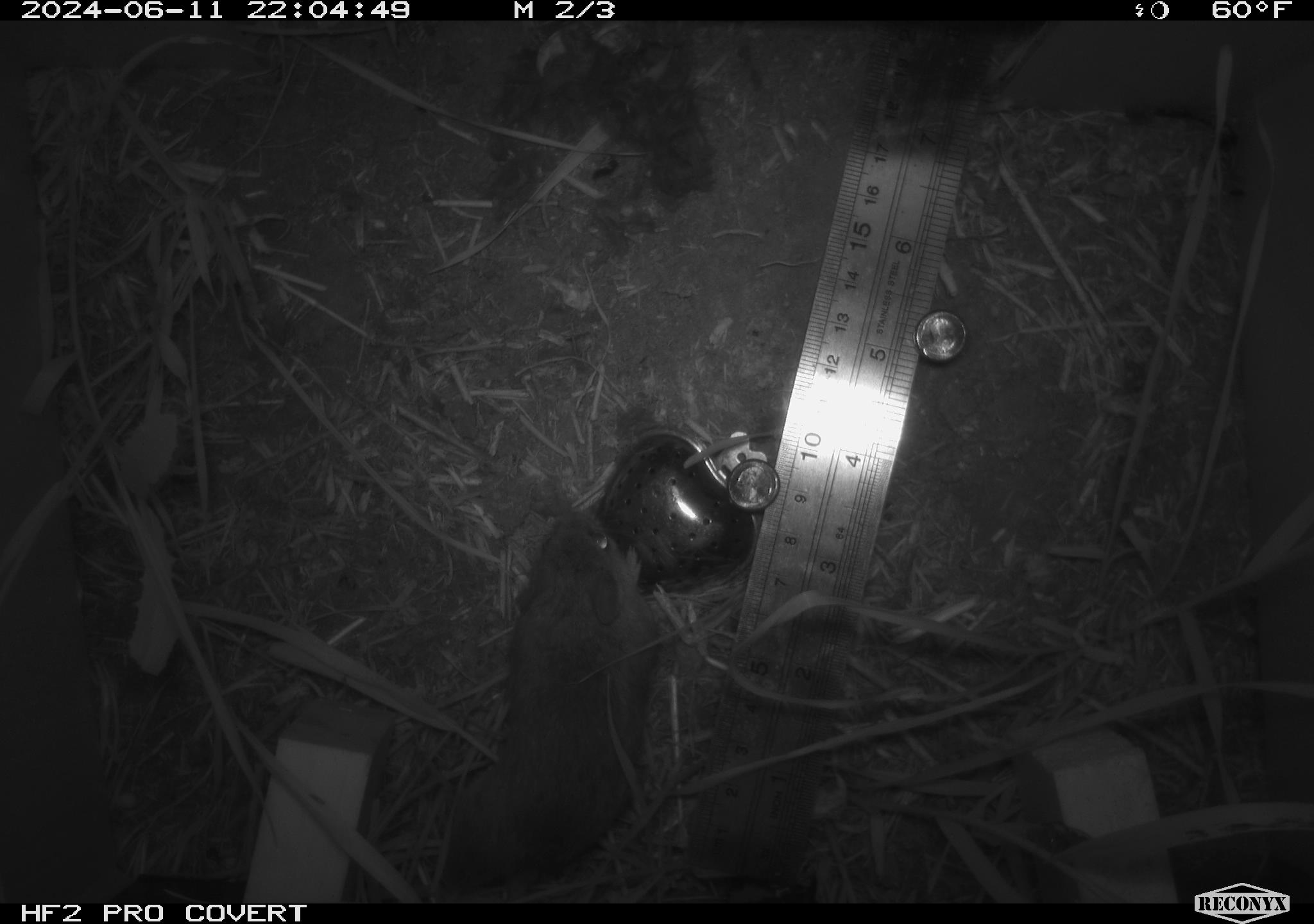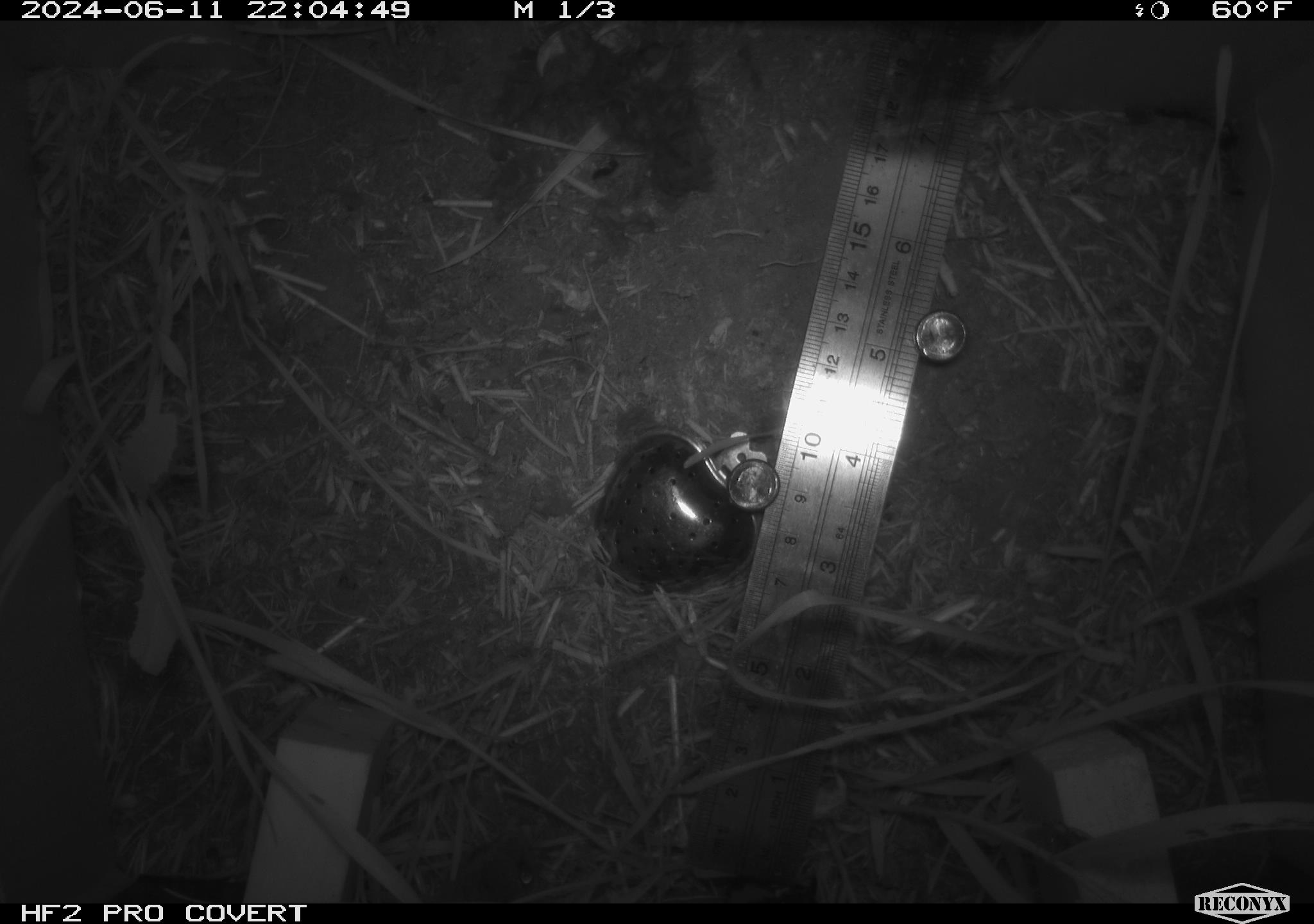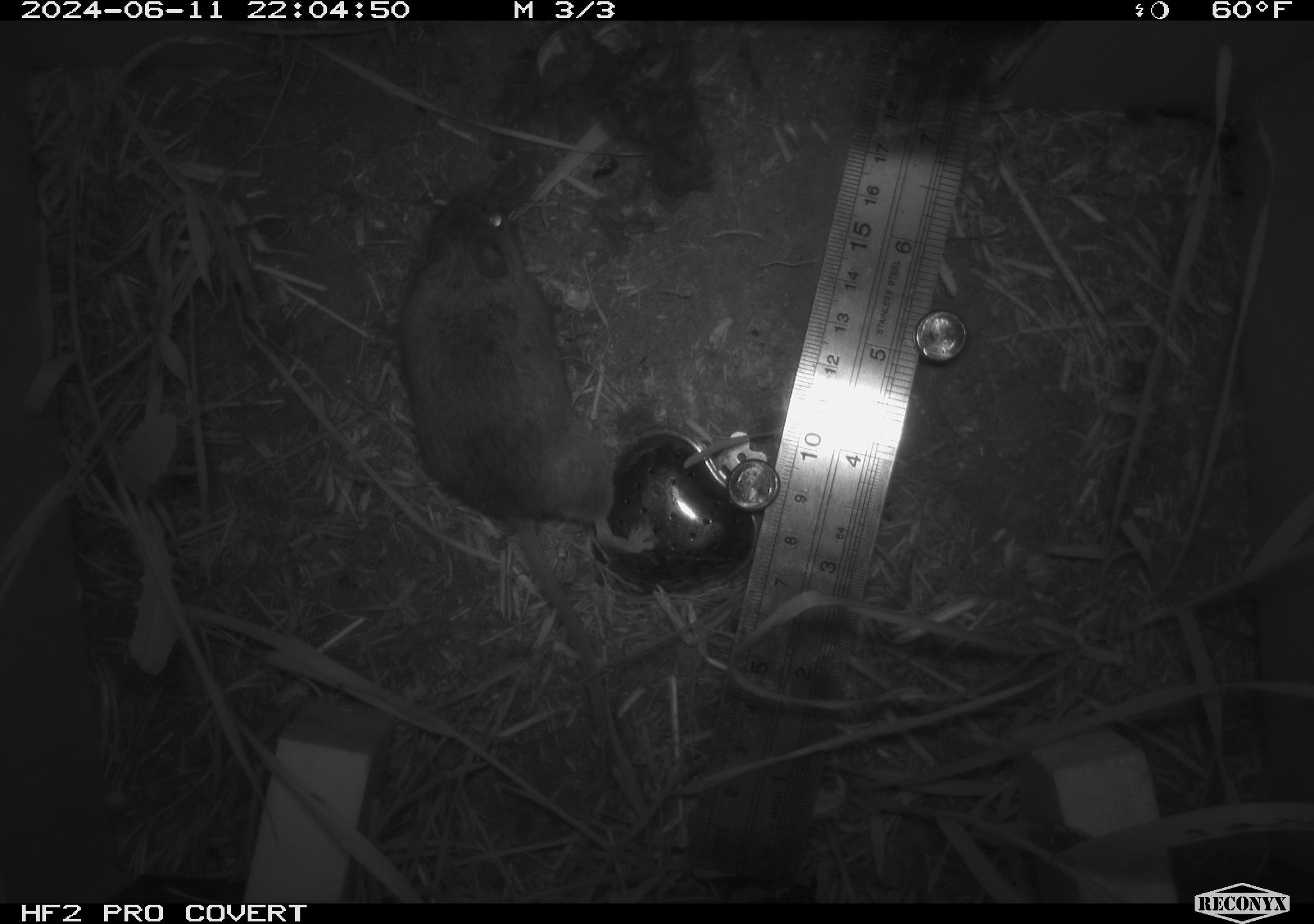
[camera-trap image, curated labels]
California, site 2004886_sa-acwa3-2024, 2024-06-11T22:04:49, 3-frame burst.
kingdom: Animalia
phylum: Chordata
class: Mammalia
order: Rodentia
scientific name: Rodentia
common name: mouse species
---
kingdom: Animalia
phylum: Chordata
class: Mammalia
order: Rodentia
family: Cricetidae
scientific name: Arvicolinae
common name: voles, lemmings, and muskrats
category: arvicolinae subfamily